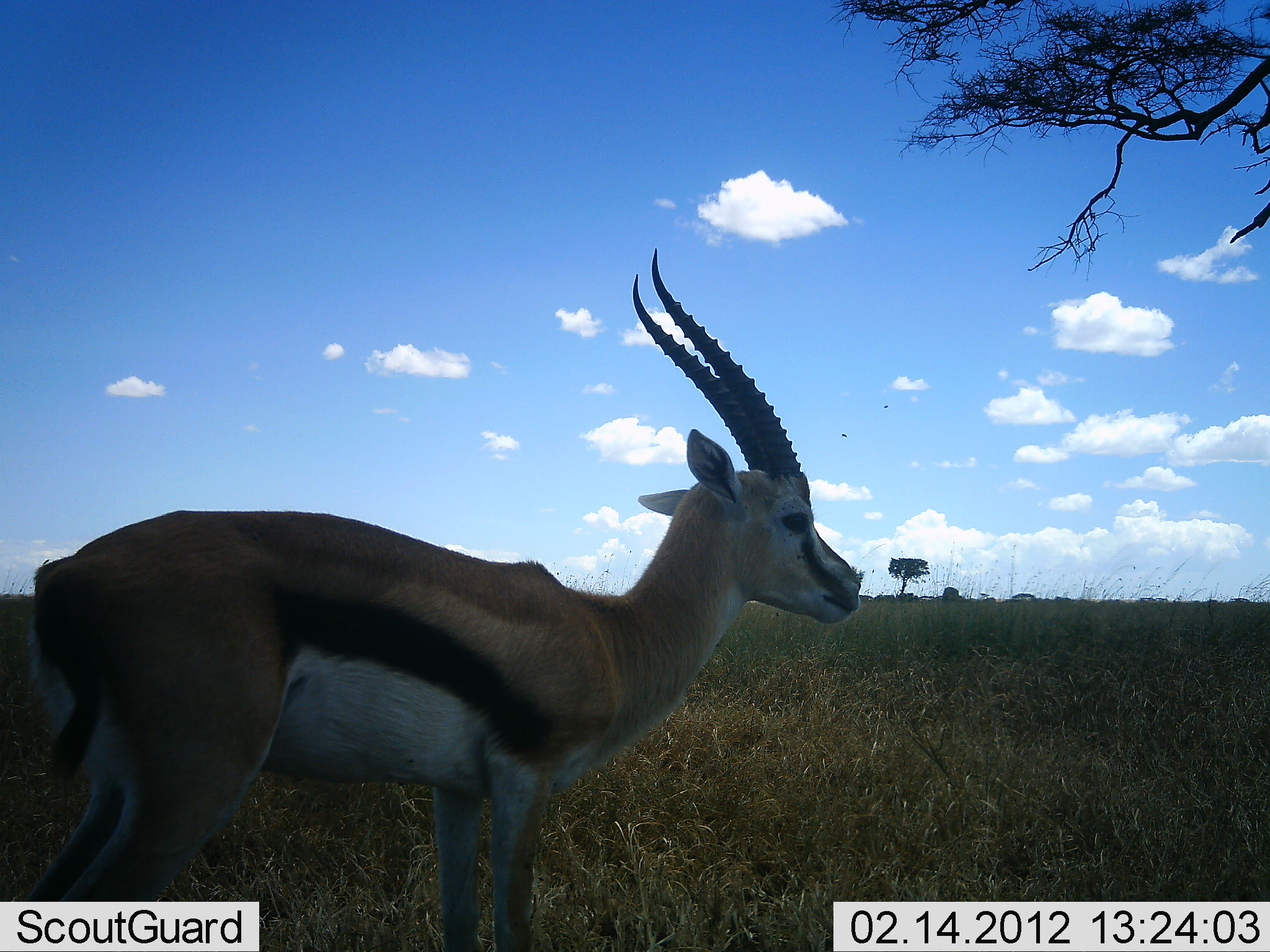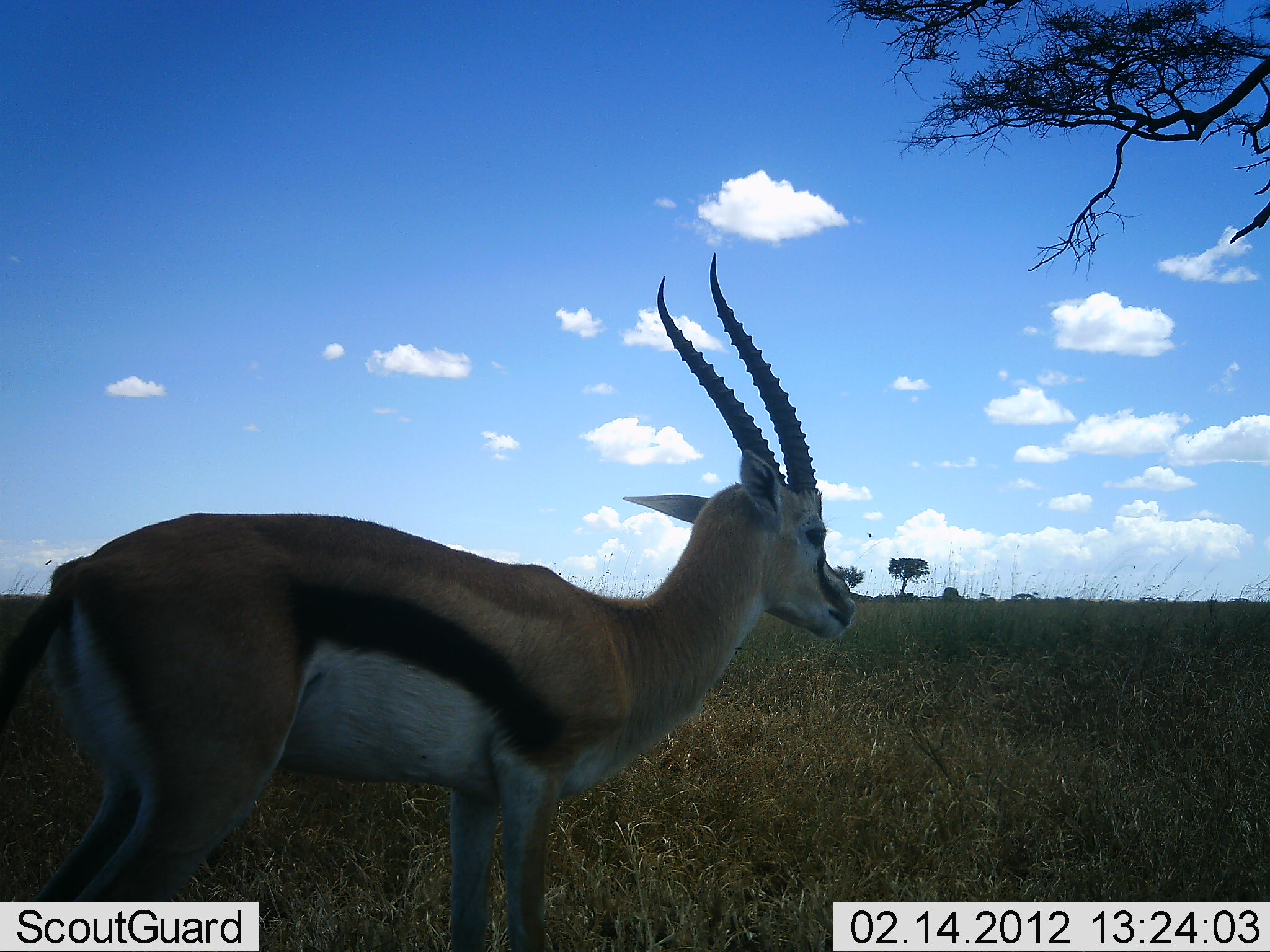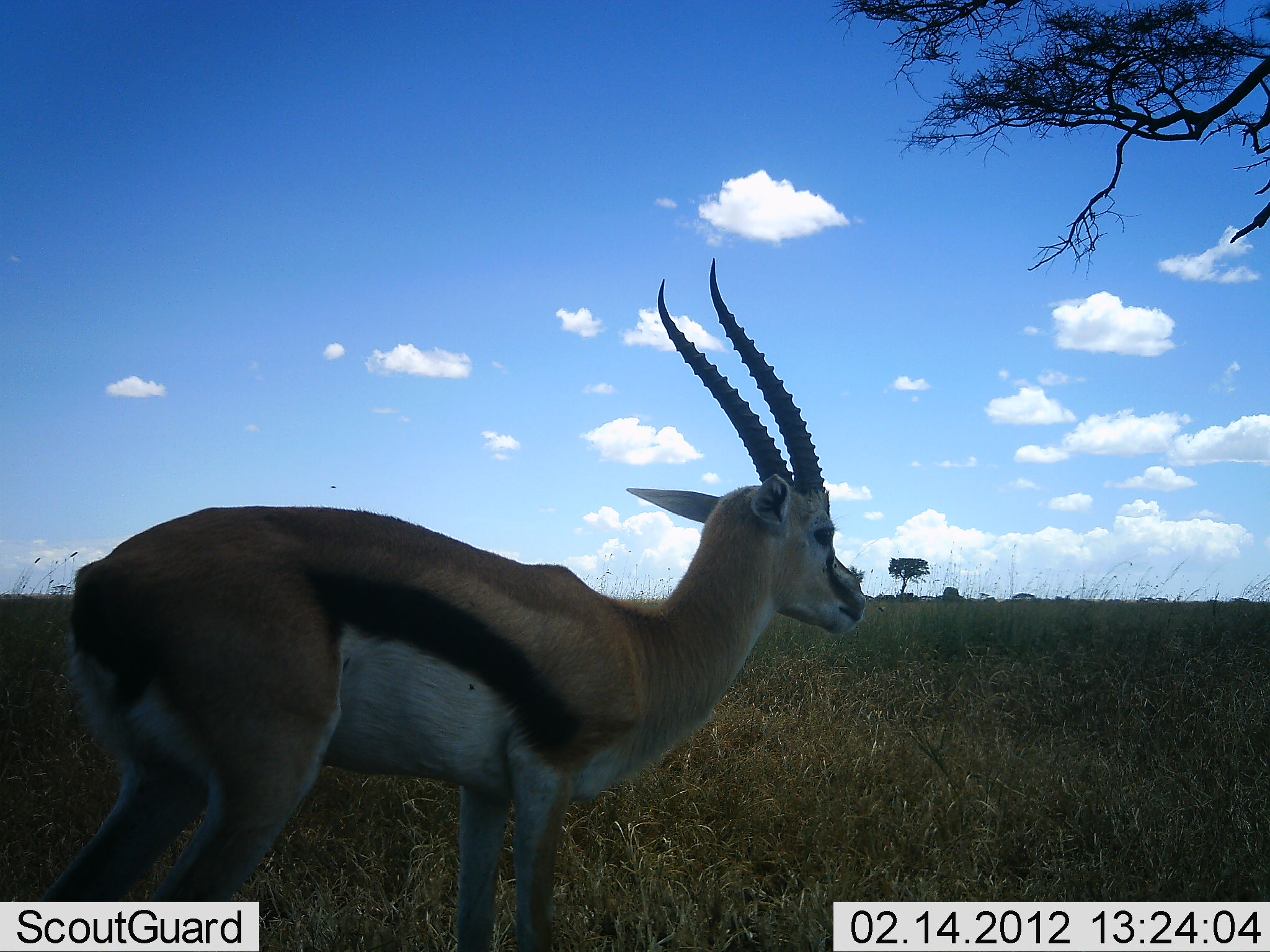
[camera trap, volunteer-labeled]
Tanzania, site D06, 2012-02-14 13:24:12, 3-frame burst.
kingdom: Animalia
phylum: Chordata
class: Mammalia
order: Artiodactyla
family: Bovidae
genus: Eudorcas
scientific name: Eudorcas thomsonii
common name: thomson's gazelle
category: gazellethomsons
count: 1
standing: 95%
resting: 0%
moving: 5%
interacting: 0%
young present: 0%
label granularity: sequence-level